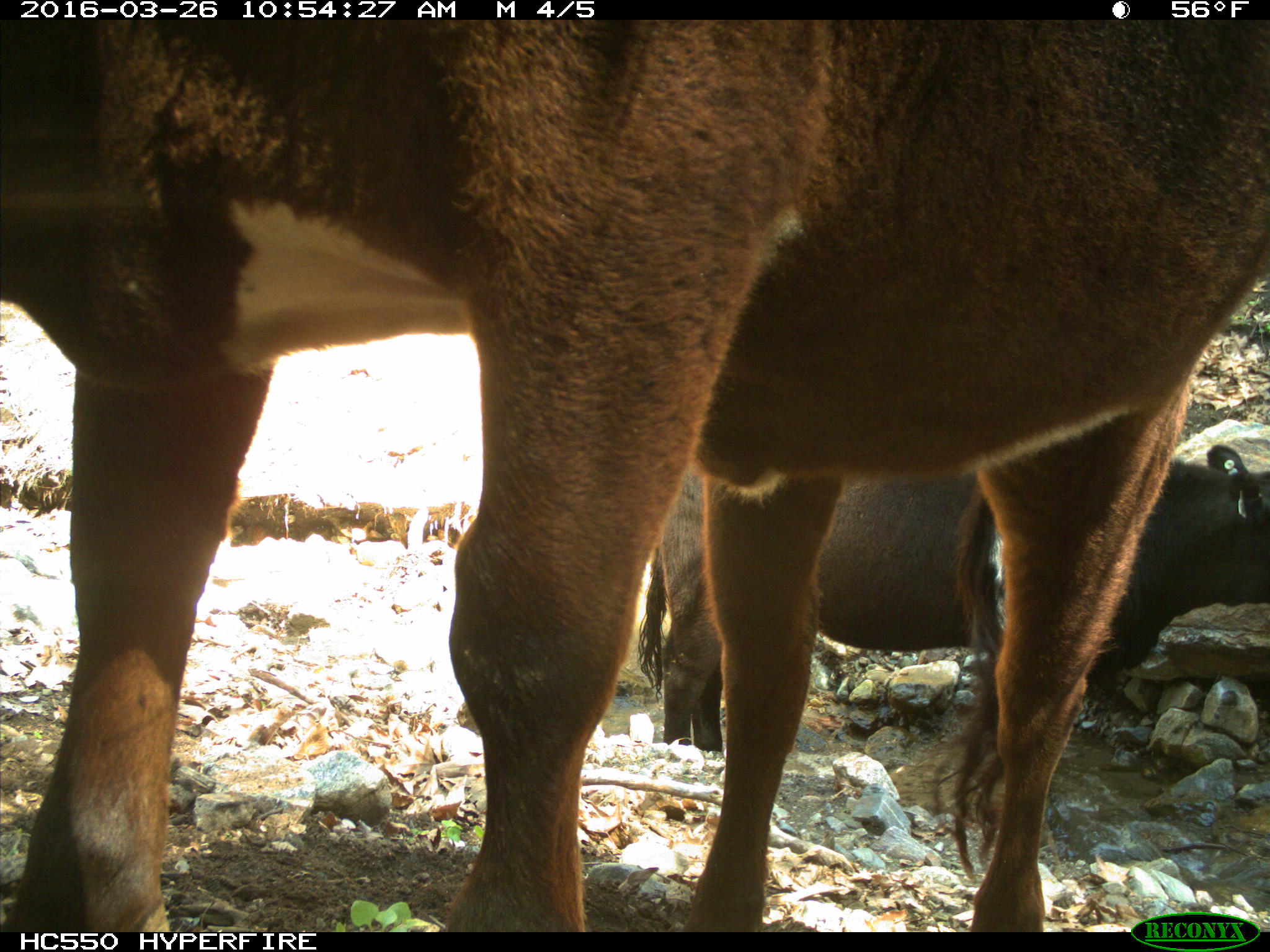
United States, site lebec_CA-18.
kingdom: Animalia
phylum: Chordata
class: Mammalia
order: Artiodactyla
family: Bovidae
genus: Bos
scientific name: Bos taurus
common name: domestic cow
Bos taurus (domestic cow).